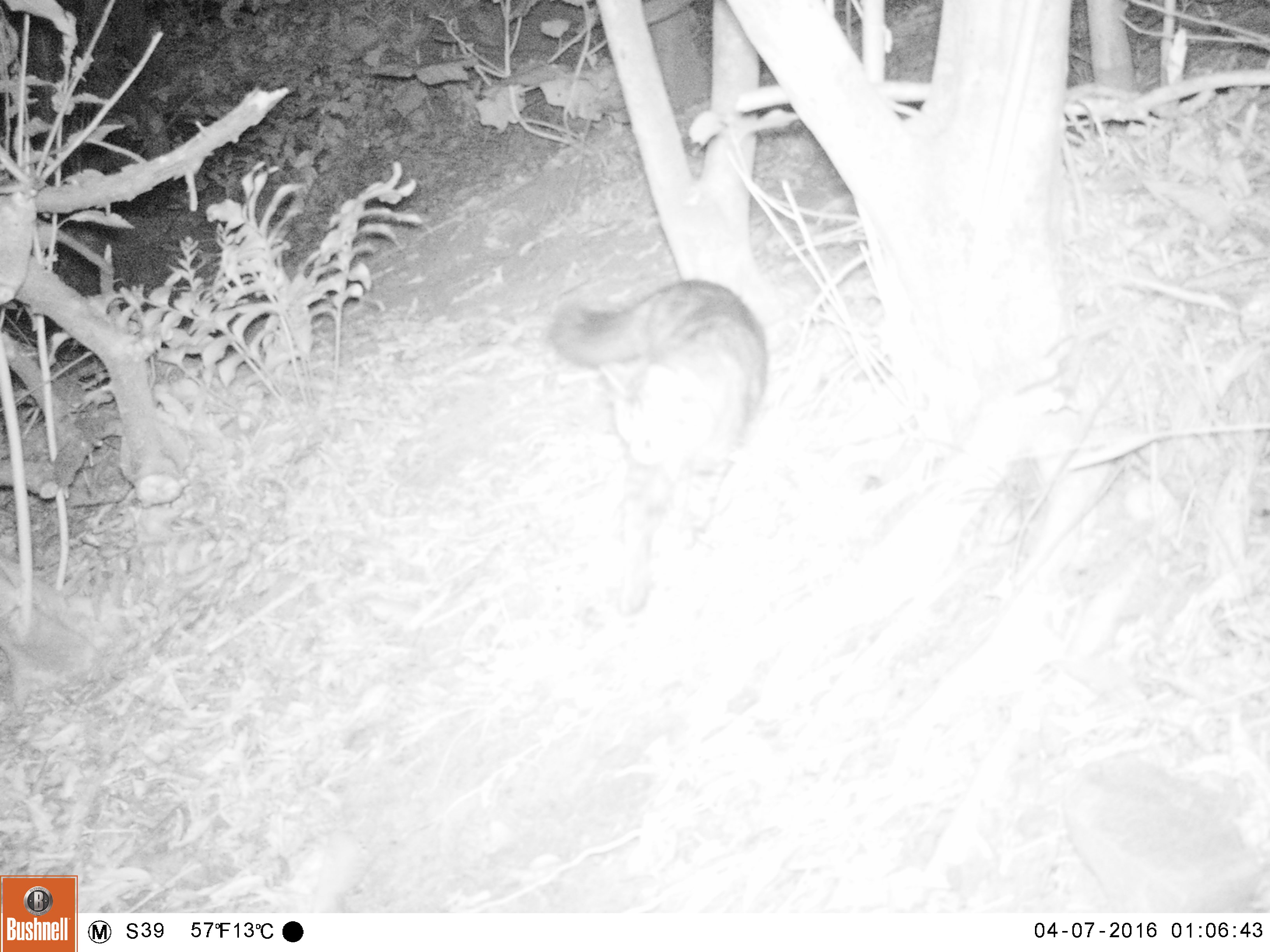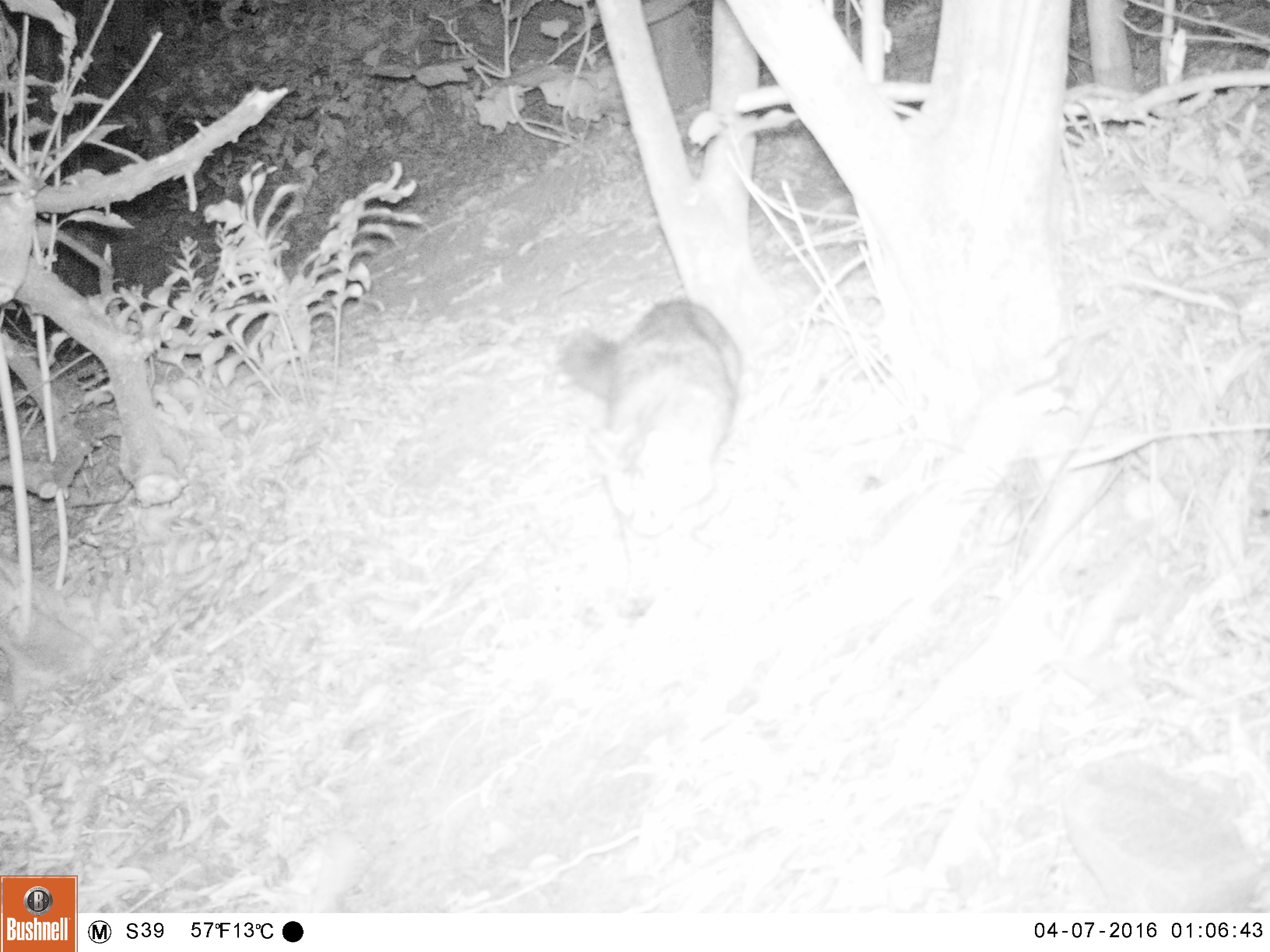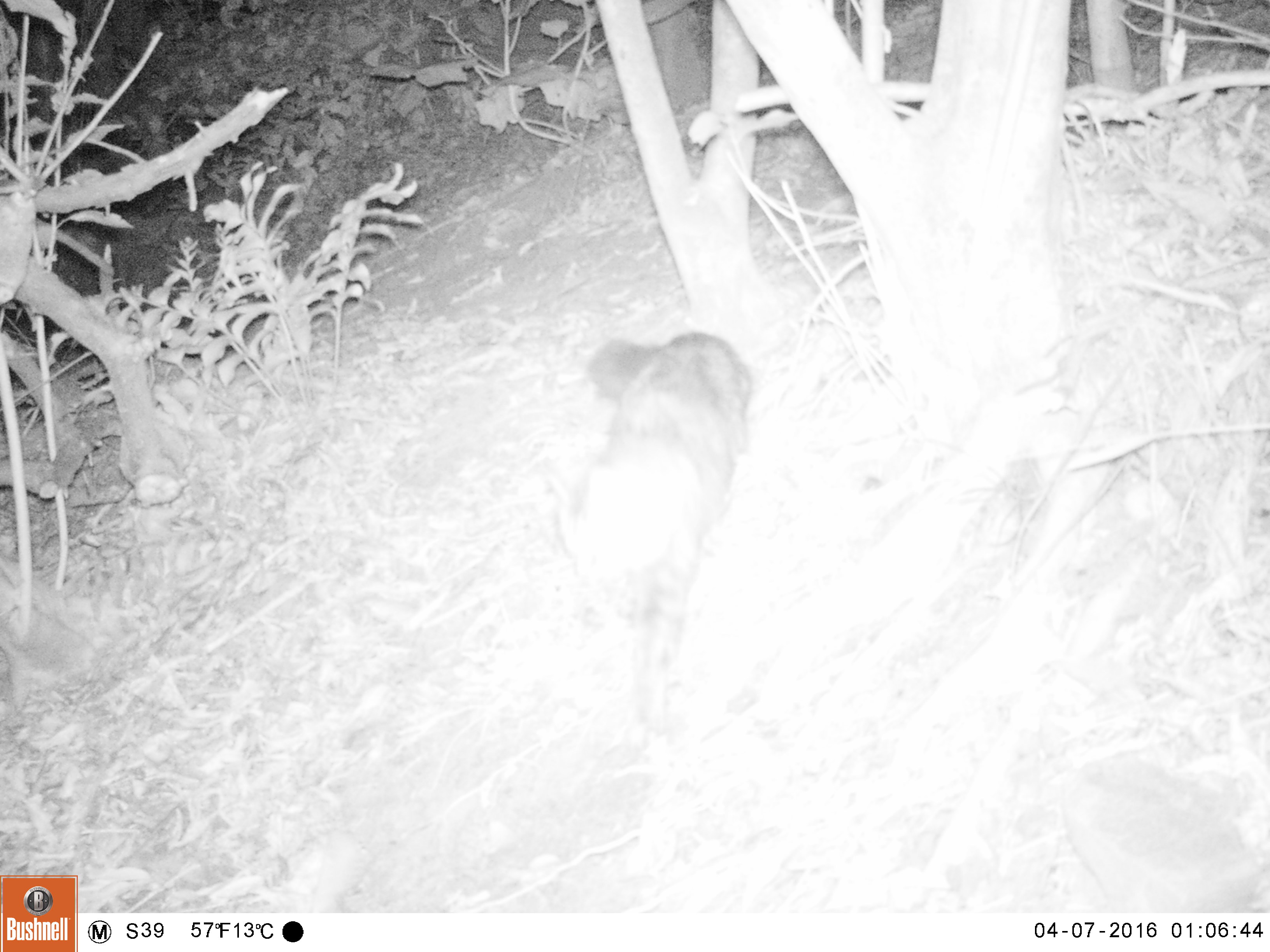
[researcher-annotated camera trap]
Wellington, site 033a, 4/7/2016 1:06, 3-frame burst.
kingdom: Animalia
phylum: Chordata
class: Mammalia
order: Carnivora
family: Felidae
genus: Felis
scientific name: Felis catus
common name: cat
Cat (Felis catus).